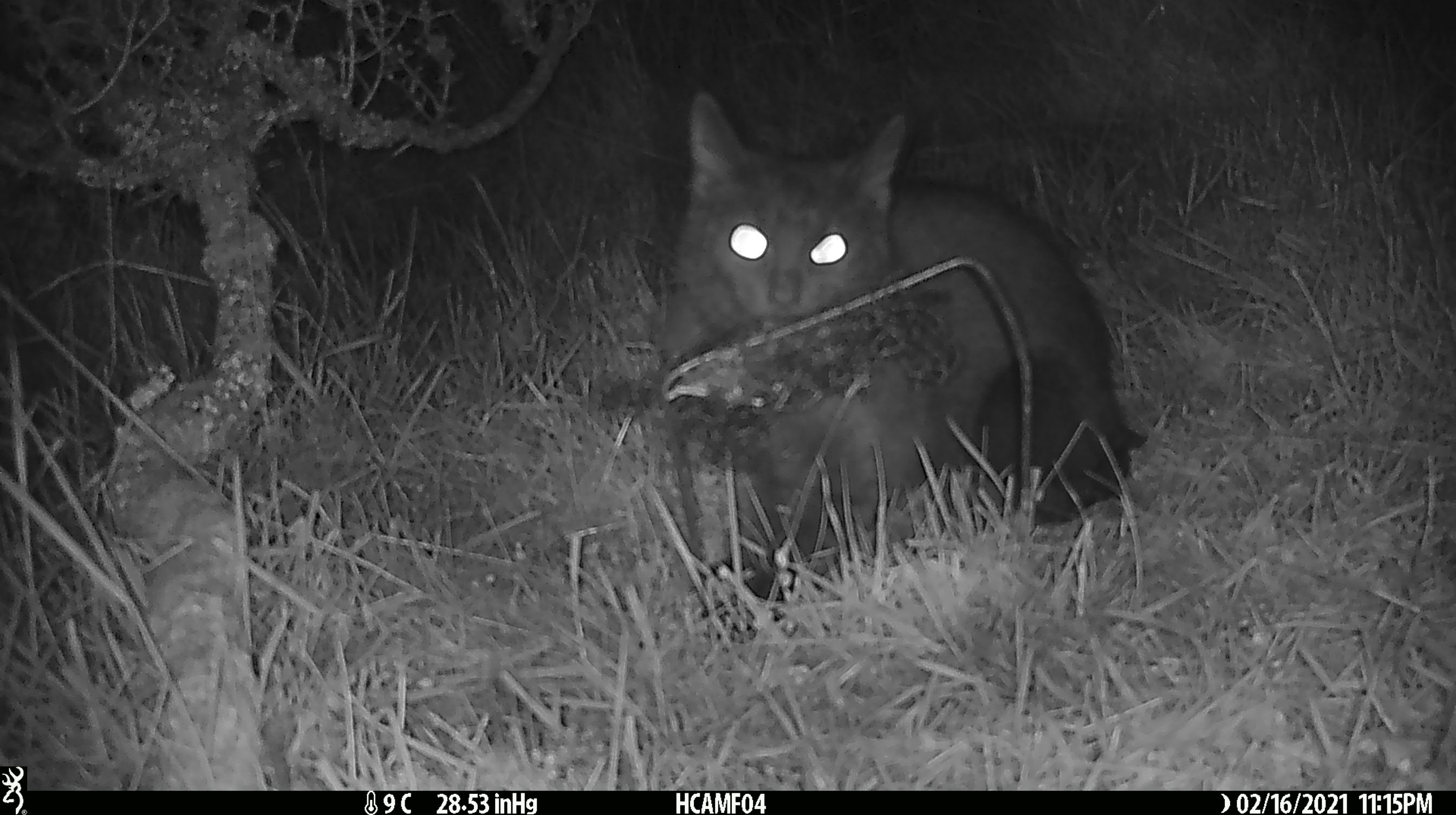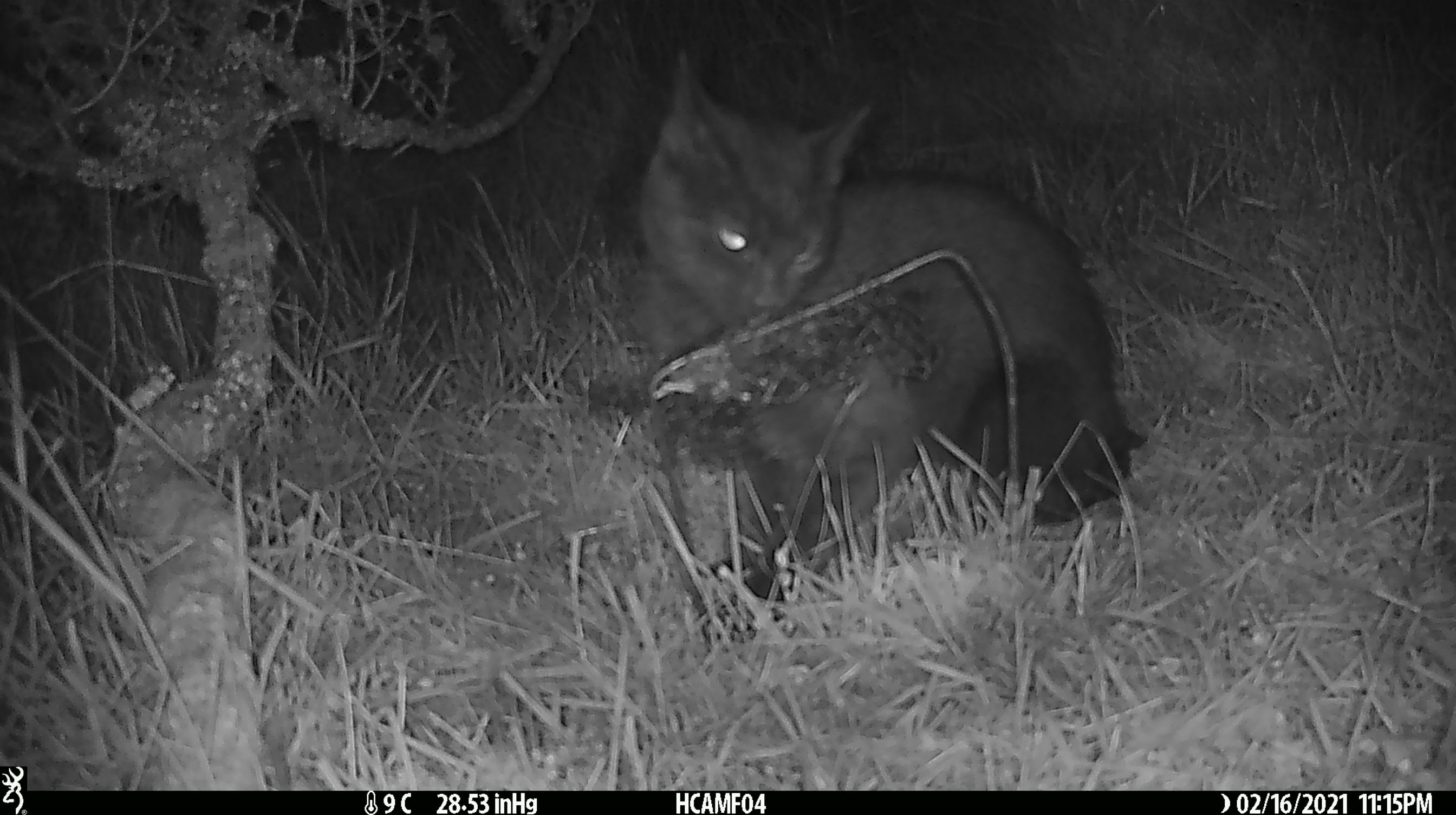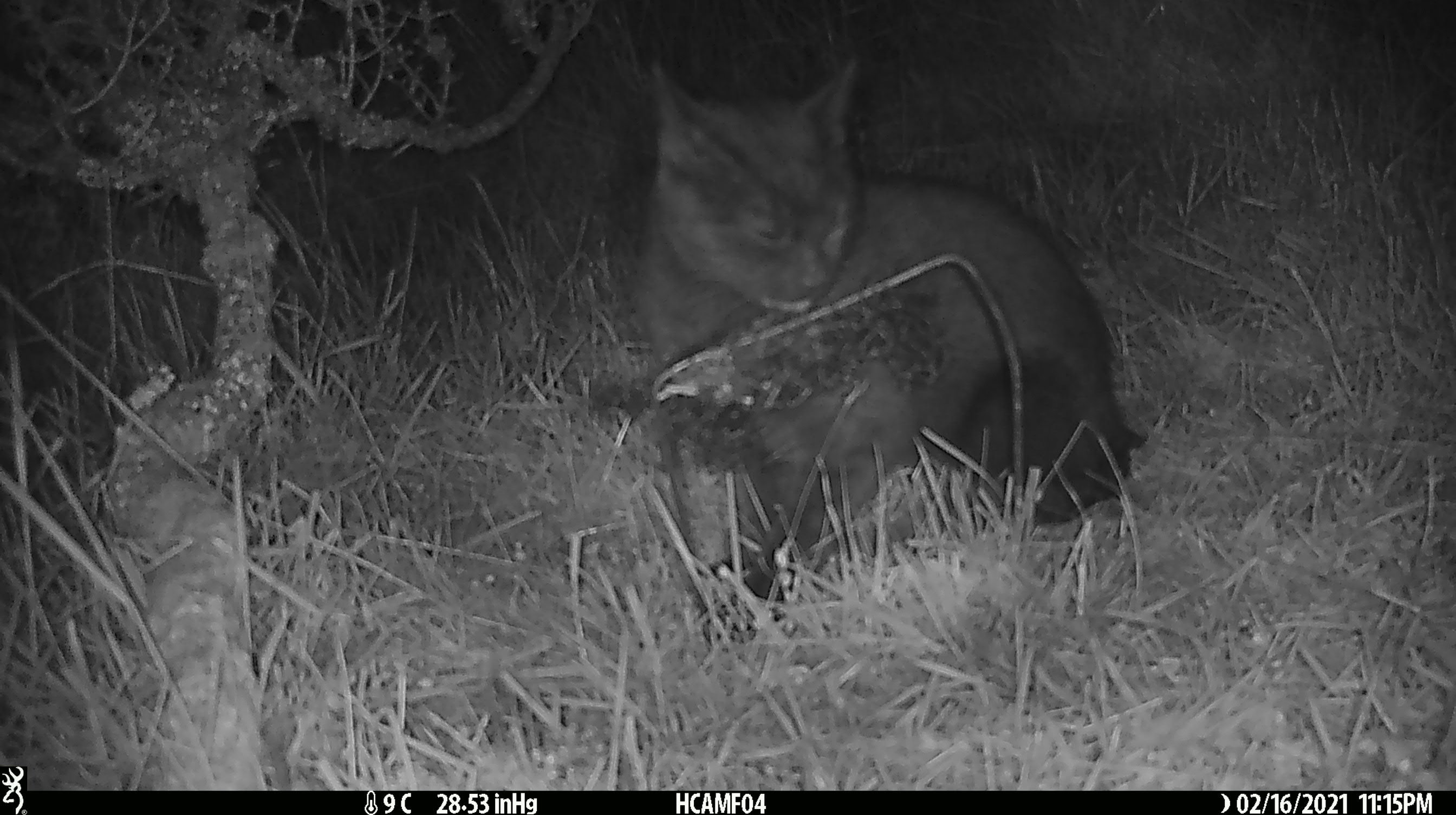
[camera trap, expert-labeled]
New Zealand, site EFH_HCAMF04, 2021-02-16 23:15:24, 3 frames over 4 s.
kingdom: Animalia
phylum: Chordata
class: Mammalia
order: Carnivora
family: Felidae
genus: Felis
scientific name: Felis catus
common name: domestic cat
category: cat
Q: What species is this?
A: Cat (domestic cat) (Felis catus).